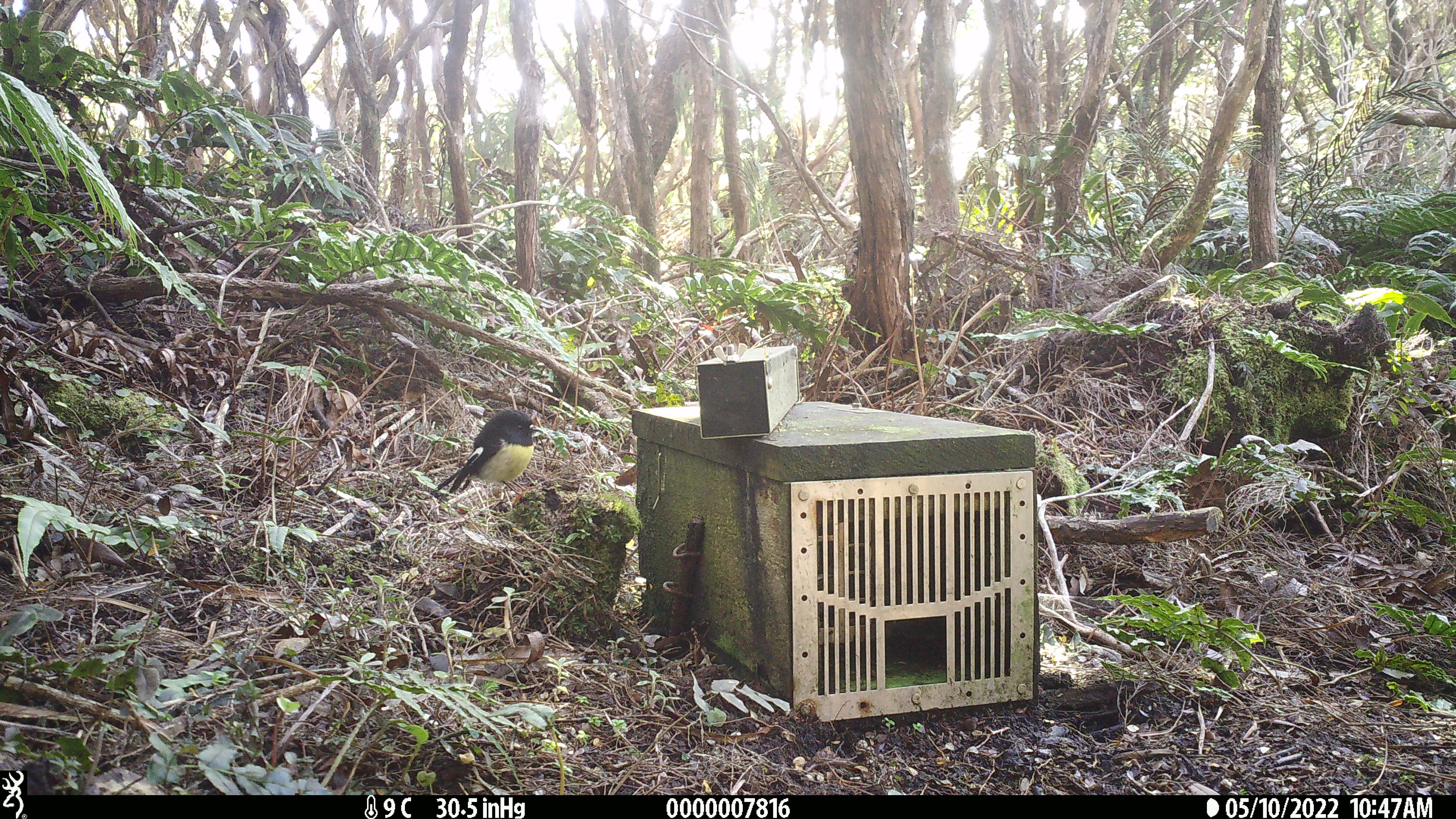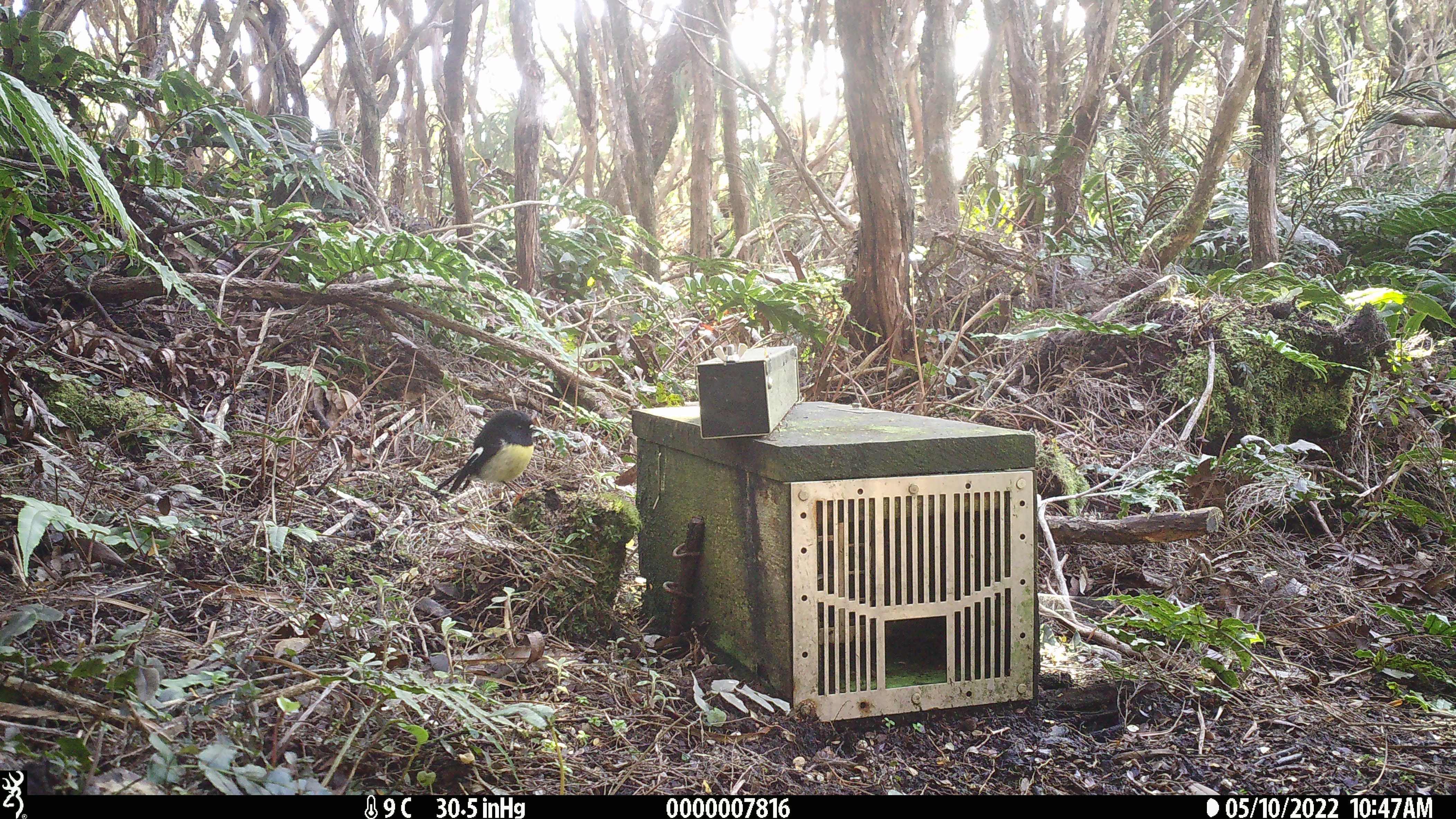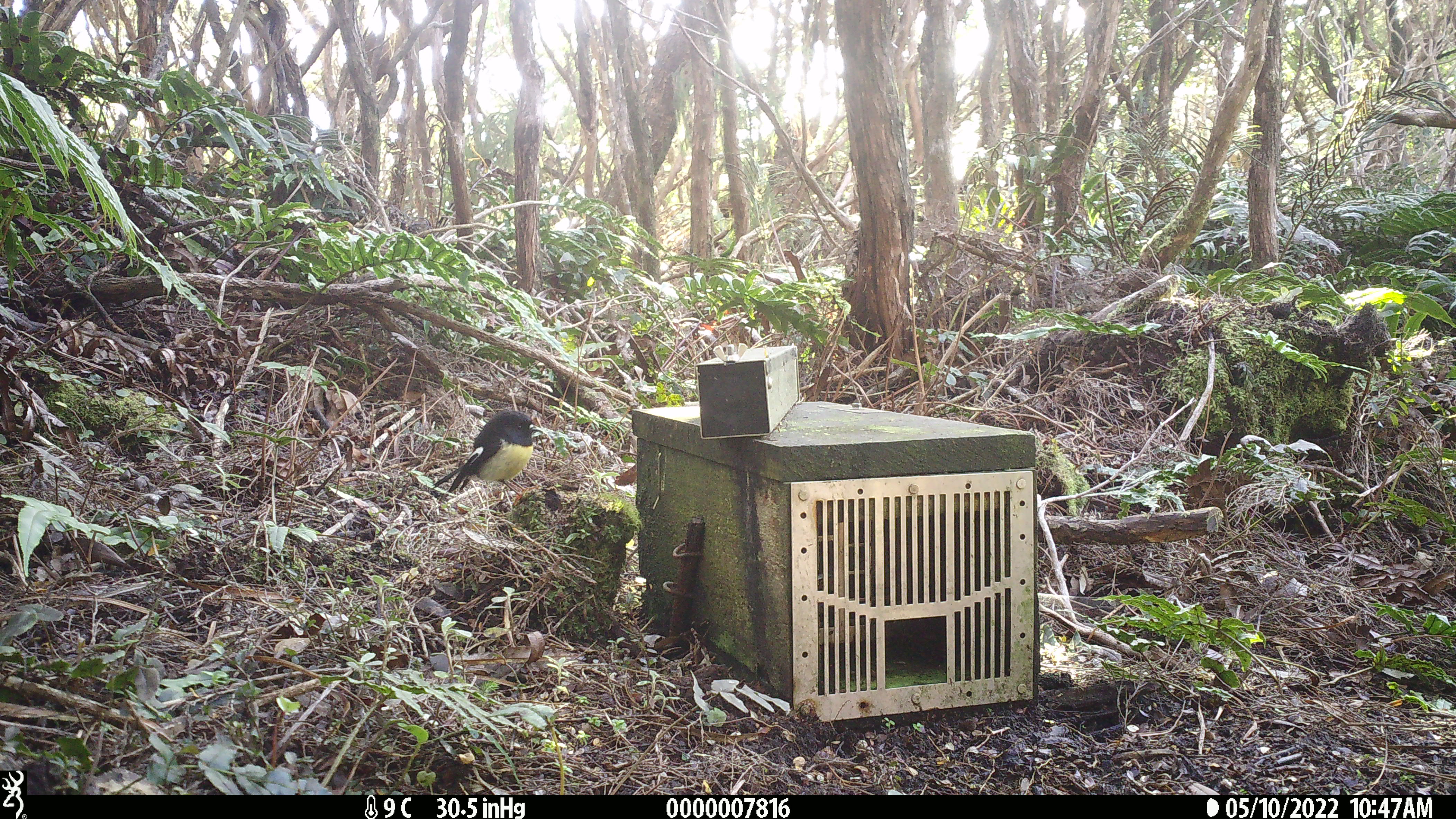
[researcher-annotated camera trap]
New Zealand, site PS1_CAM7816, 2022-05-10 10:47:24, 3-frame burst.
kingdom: Animalia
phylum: Chordata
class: Aves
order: Passeriformes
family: Petroicidae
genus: Petroica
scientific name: Petroica macrocephala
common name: tomtit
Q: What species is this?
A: Tomtit (Petroica macrocephala).